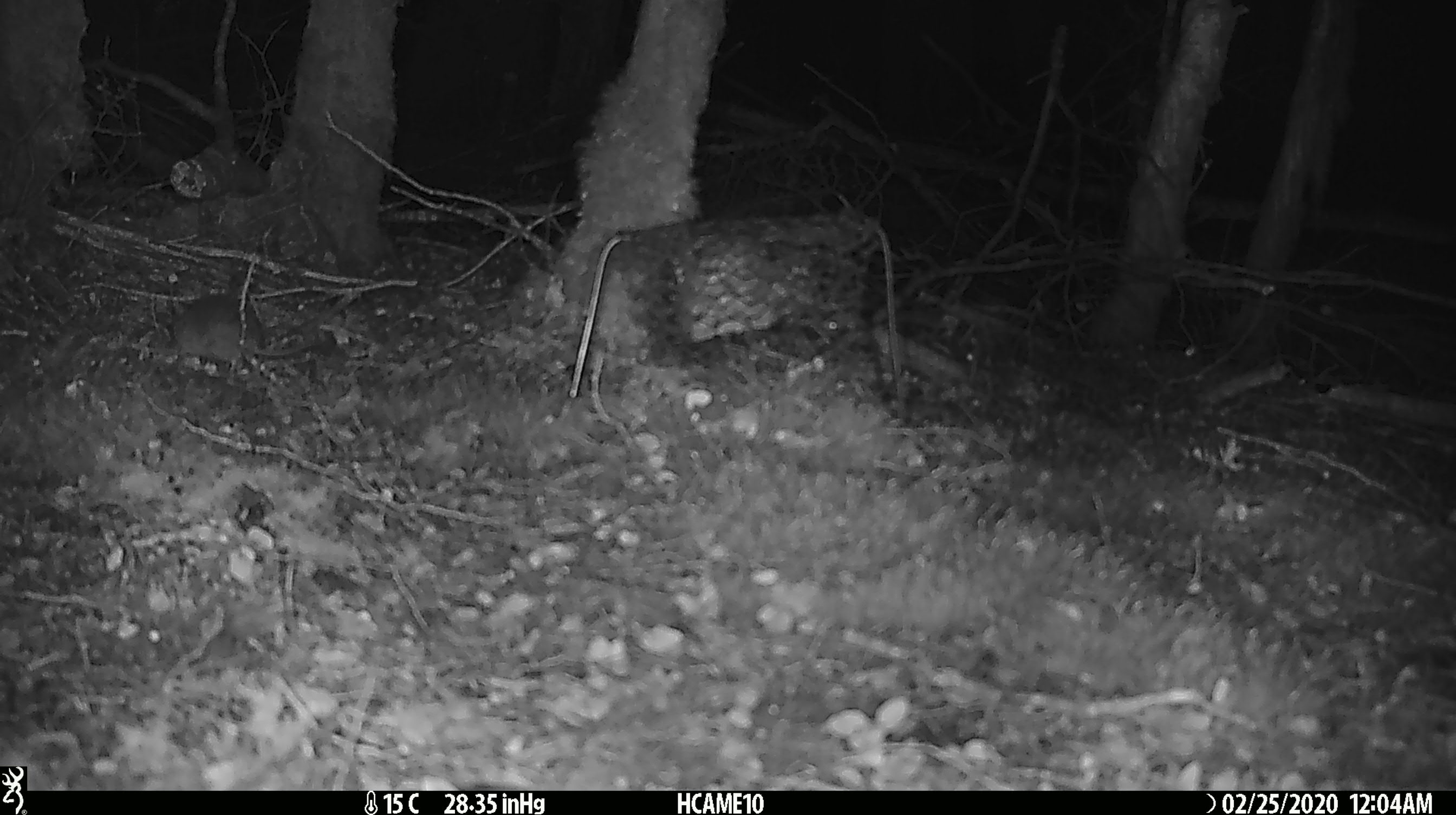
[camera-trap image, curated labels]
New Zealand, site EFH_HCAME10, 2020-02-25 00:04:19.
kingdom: Animalia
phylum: Chordata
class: Mammalia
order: Rodentia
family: Muridae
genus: Mus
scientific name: Mus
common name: mouse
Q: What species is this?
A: Mouse (Mus).